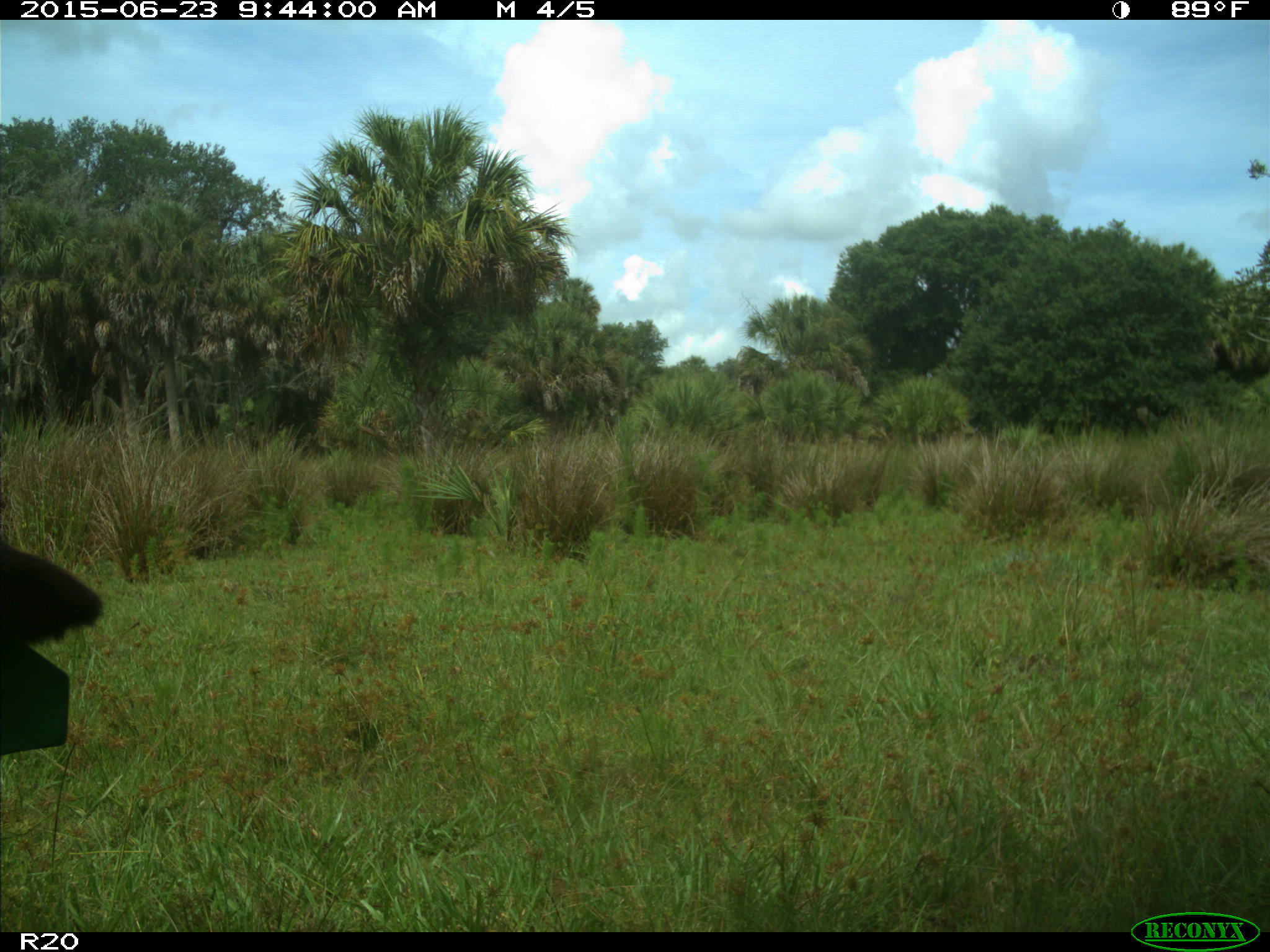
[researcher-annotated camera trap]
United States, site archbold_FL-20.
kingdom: Animalia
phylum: Chordata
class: Mammalia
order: Artiodactyla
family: Bovidae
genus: Bos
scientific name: Bos taurus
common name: domestic cow